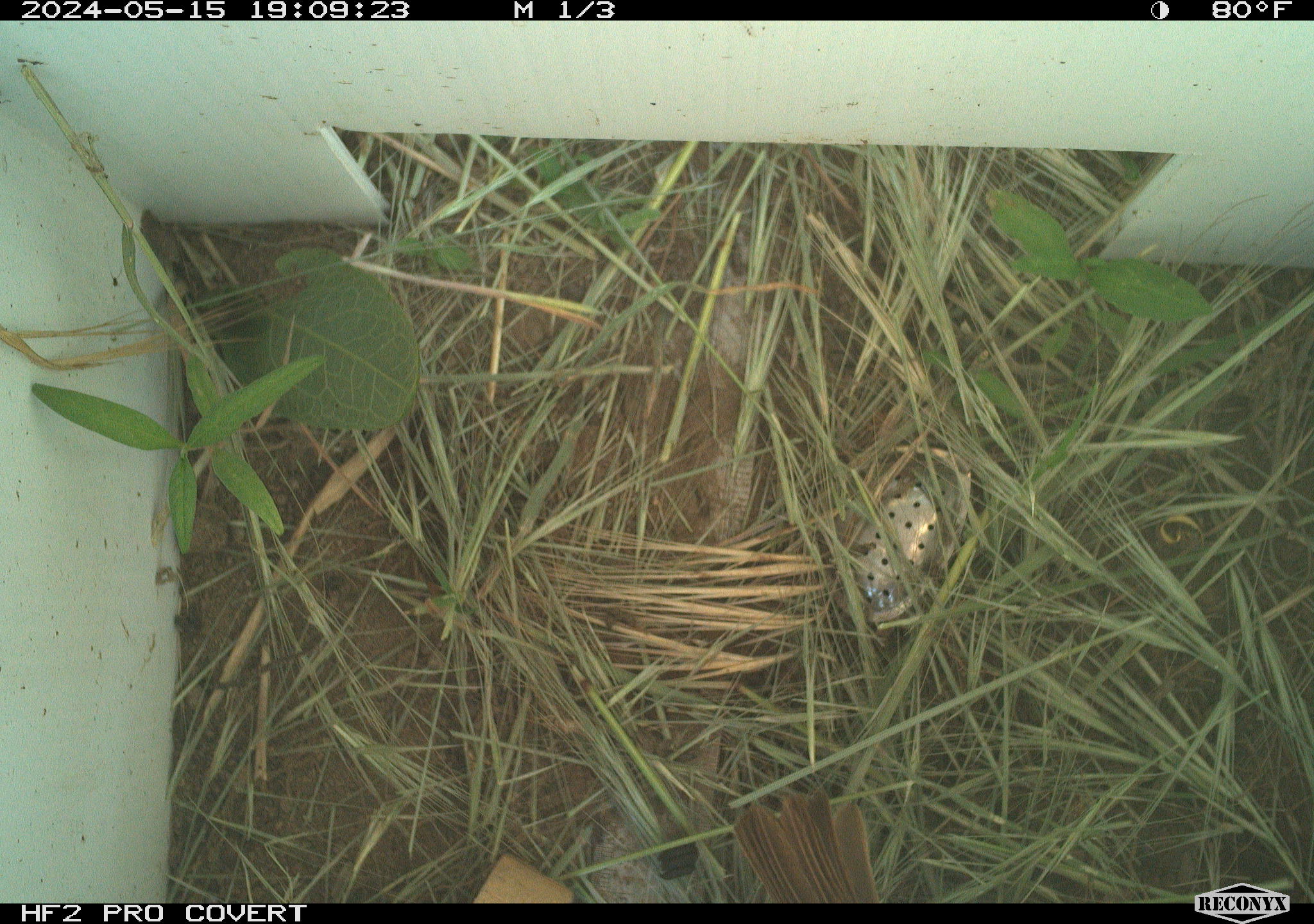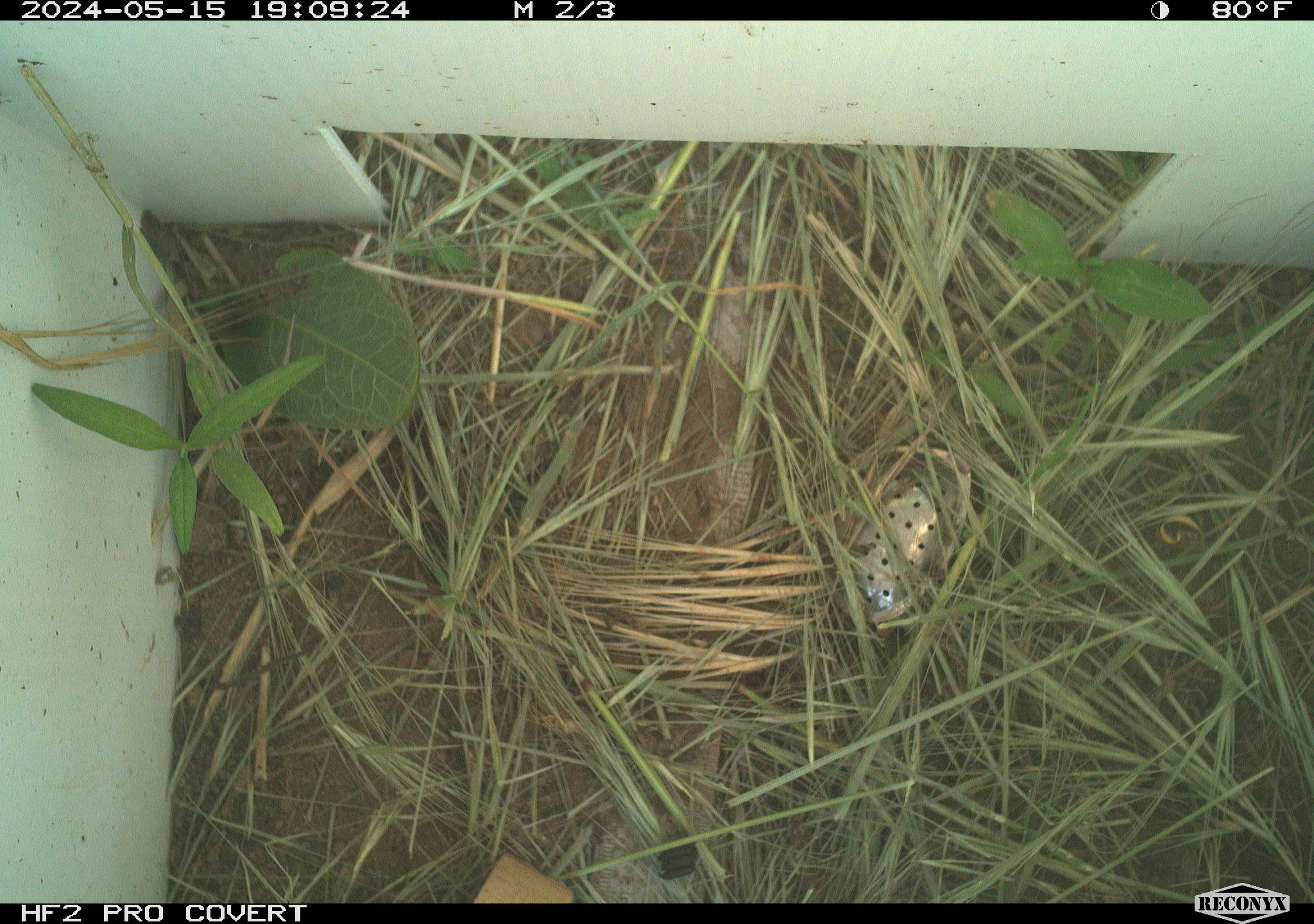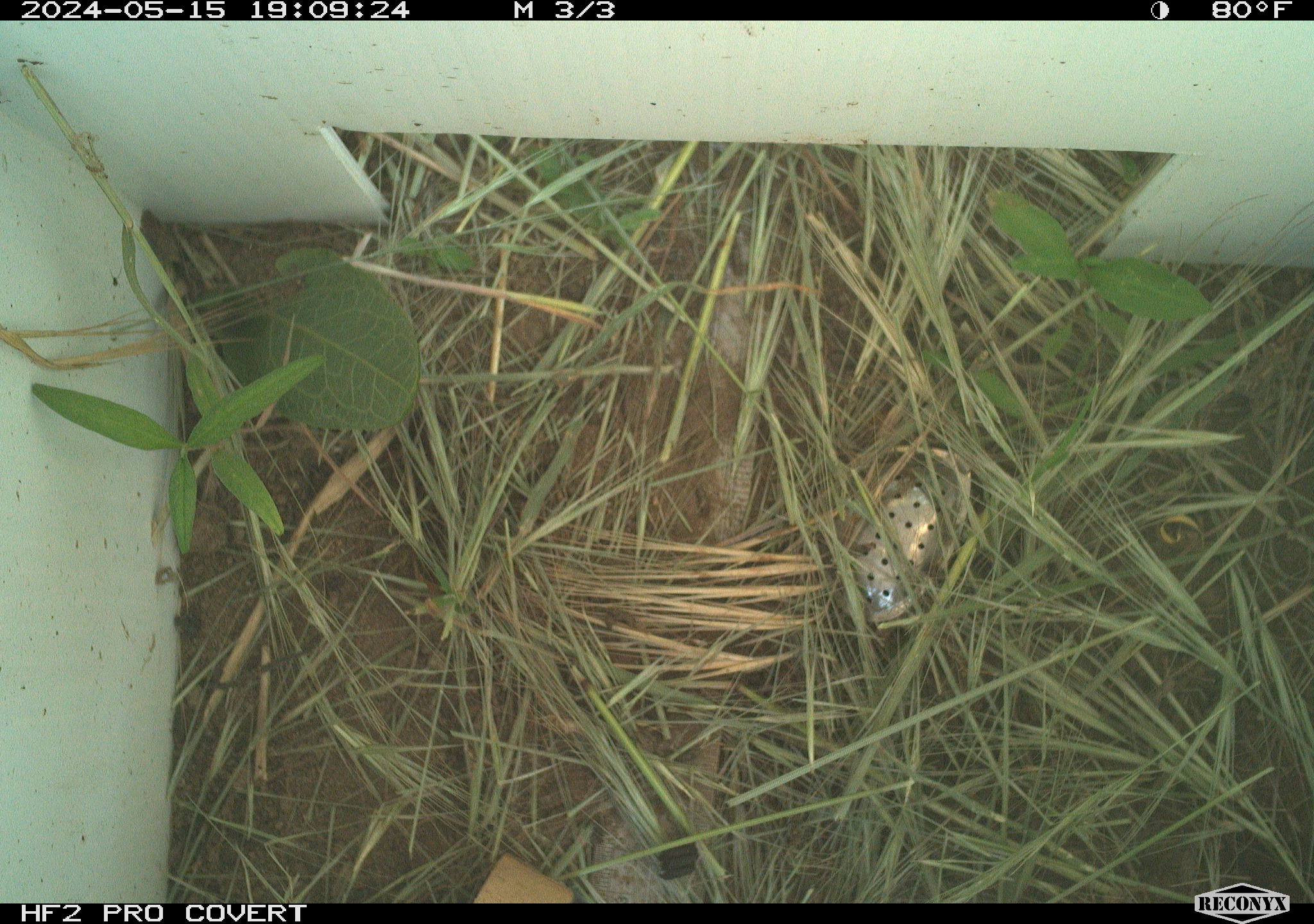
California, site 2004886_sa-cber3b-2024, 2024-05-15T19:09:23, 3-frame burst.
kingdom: Animalia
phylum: Chordata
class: Aves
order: Passeriformes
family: Passerellidae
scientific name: Passerellidae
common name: new world sparrows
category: passerellidae family